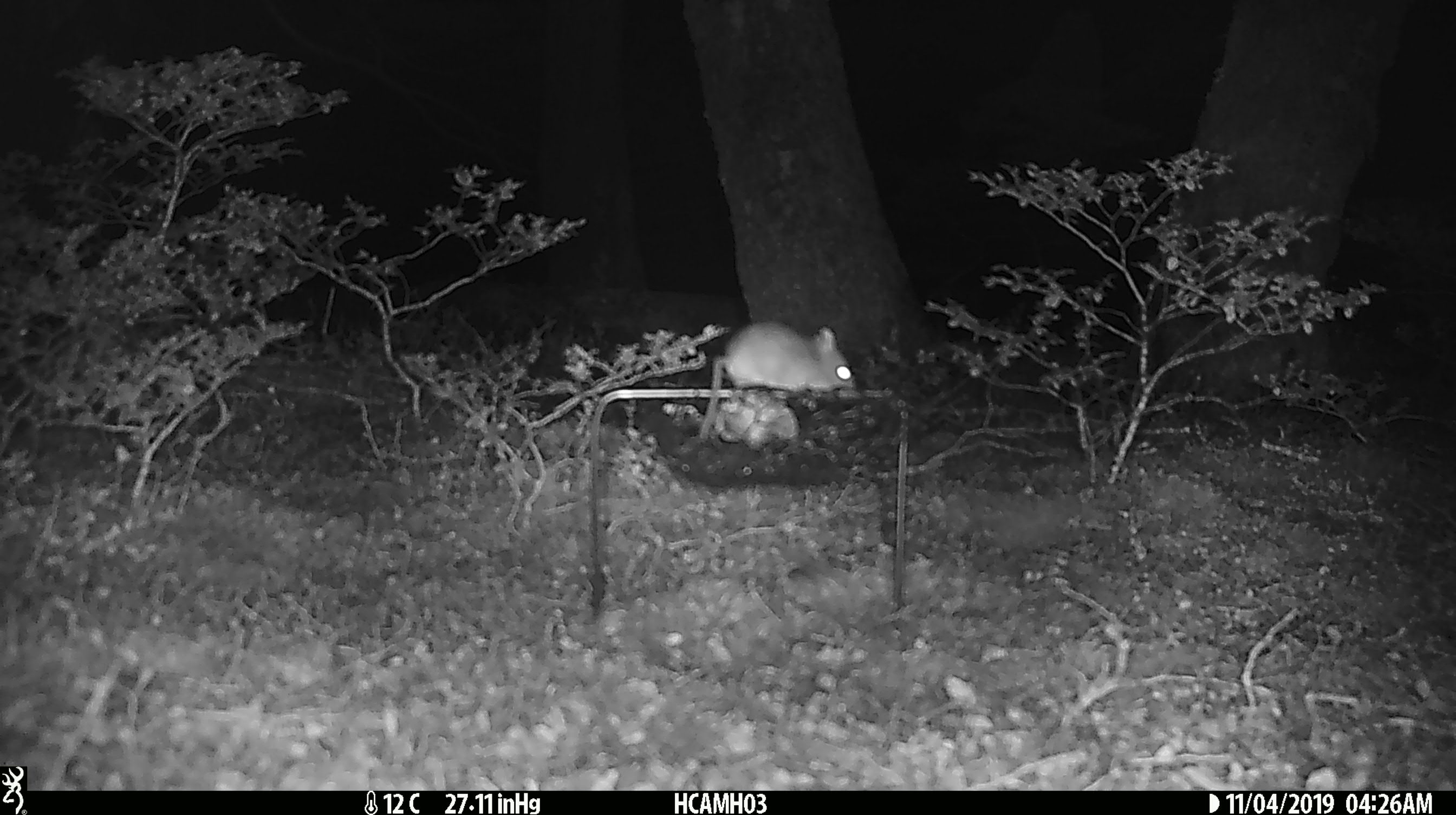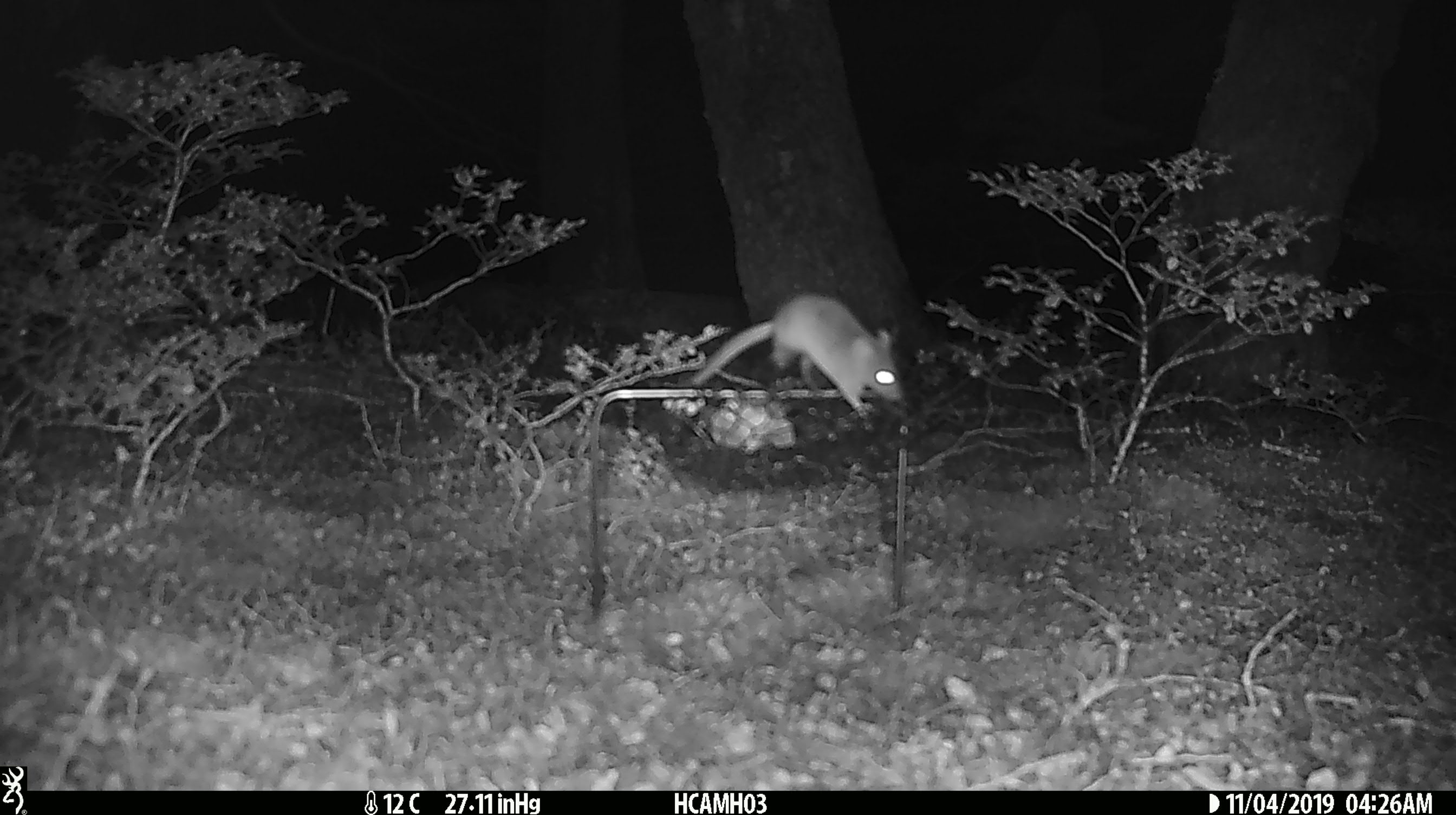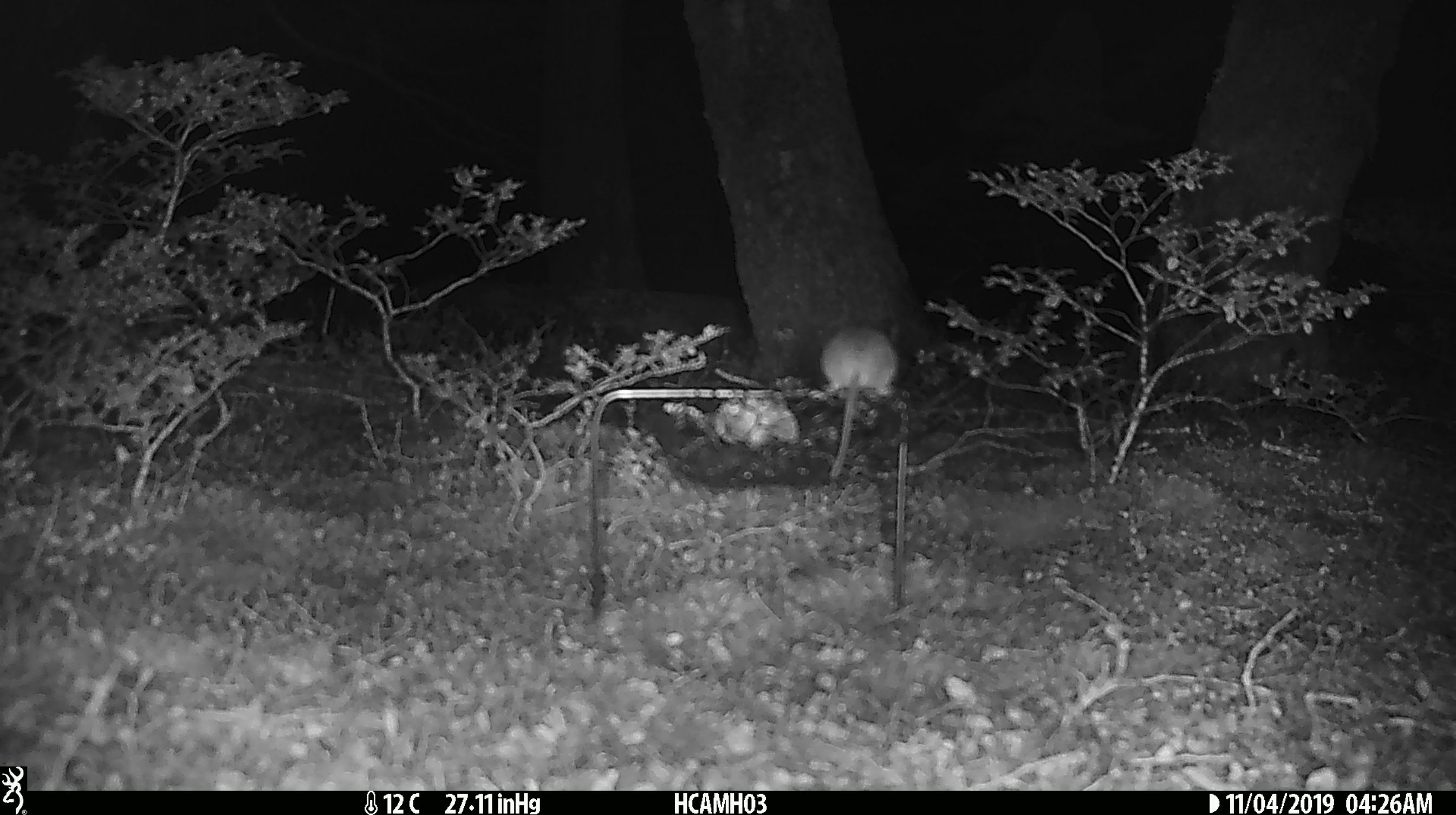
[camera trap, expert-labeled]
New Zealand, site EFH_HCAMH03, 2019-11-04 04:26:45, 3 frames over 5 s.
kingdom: Animalia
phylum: Chordata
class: Mammalia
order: Rodentia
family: Muridae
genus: Mus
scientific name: Mus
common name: mouse